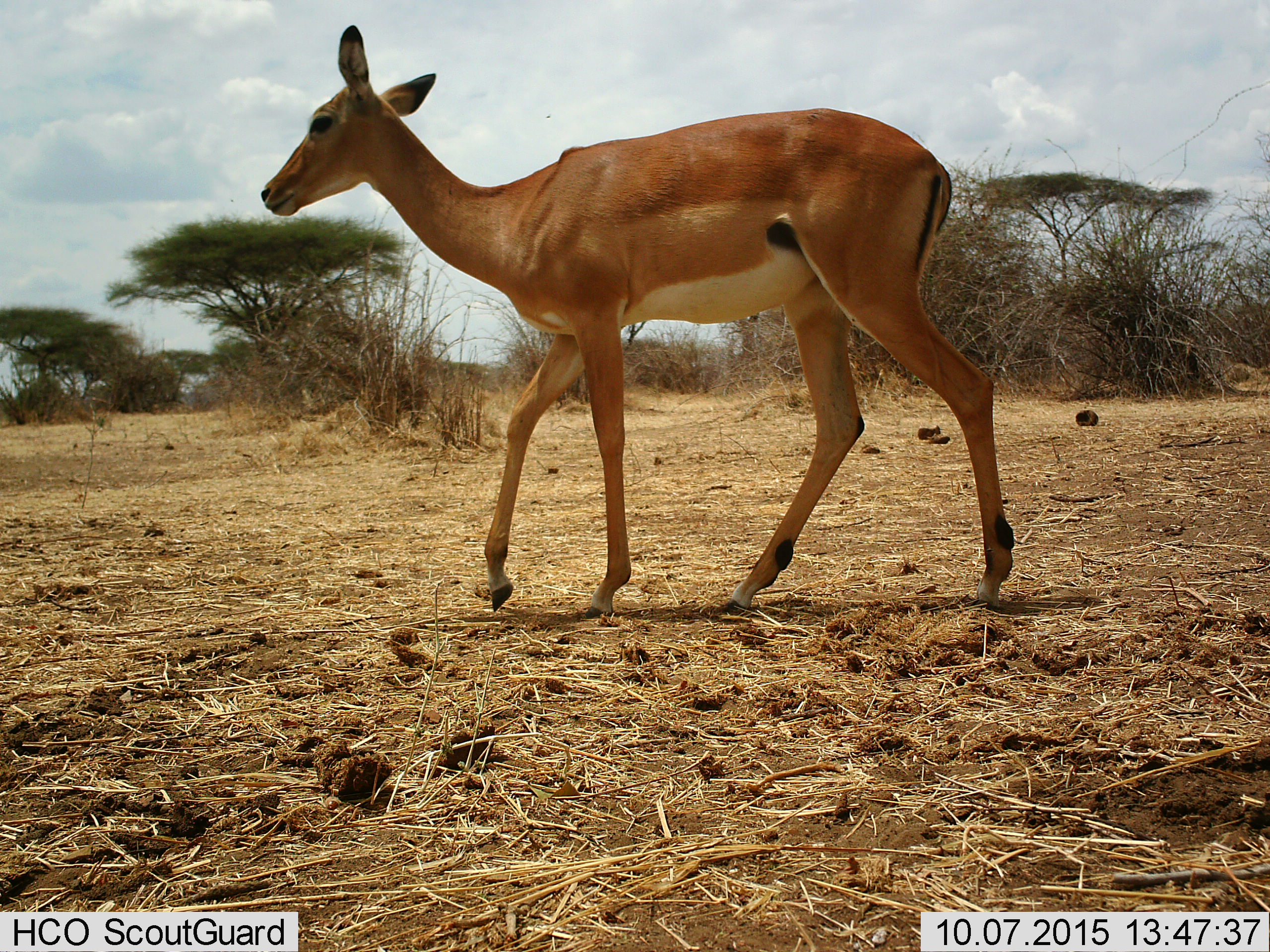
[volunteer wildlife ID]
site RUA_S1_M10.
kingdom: Animalia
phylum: Chordata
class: Mammalia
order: Artiodactyla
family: Bovidae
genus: Aepyceros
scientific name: Aepyceros melampus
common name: impala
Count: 1.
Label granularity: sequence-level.